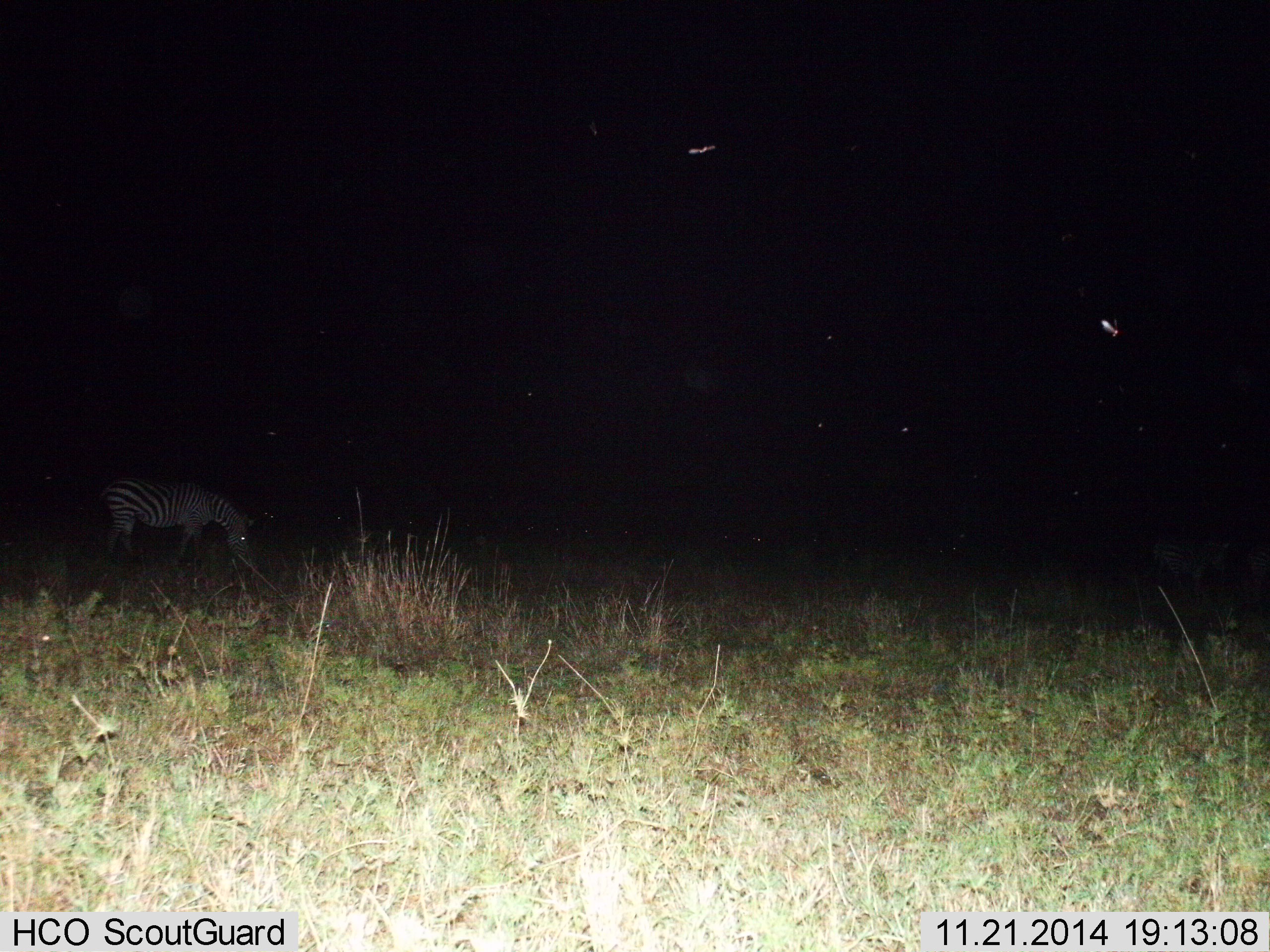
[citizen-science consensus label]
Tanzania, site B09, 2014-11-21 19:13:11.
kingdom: Animalia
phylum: Chordata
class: Mammalia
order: Perissodactyla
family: Equidae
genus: Equus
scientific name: Equus quagga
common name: plains zebra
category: zebra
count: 1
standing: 30%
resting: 0%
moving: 0%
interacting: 0%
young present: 0%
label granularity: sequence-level